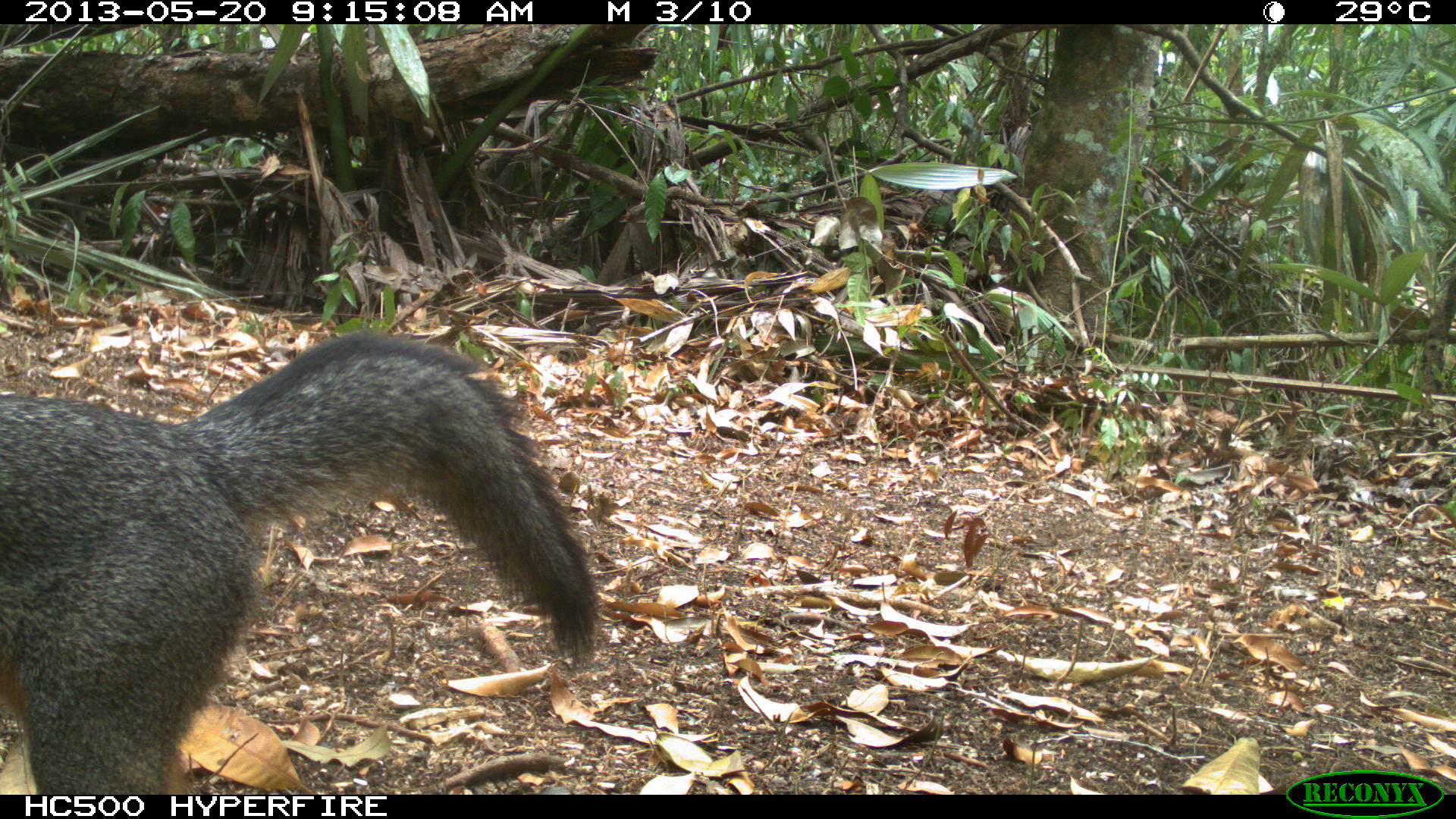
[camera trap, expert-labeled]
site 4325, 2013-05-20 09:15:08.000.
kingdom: Animalia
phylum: Chordata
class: Mammalia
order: Carnivora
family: Canidae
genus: Urocyon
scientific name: Urocyon cinereoargenteus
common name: gray fox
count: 1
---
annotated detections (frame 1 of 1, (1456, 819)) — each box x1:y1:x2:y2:
urocyon cinereoargenteus: 0:323:604:795